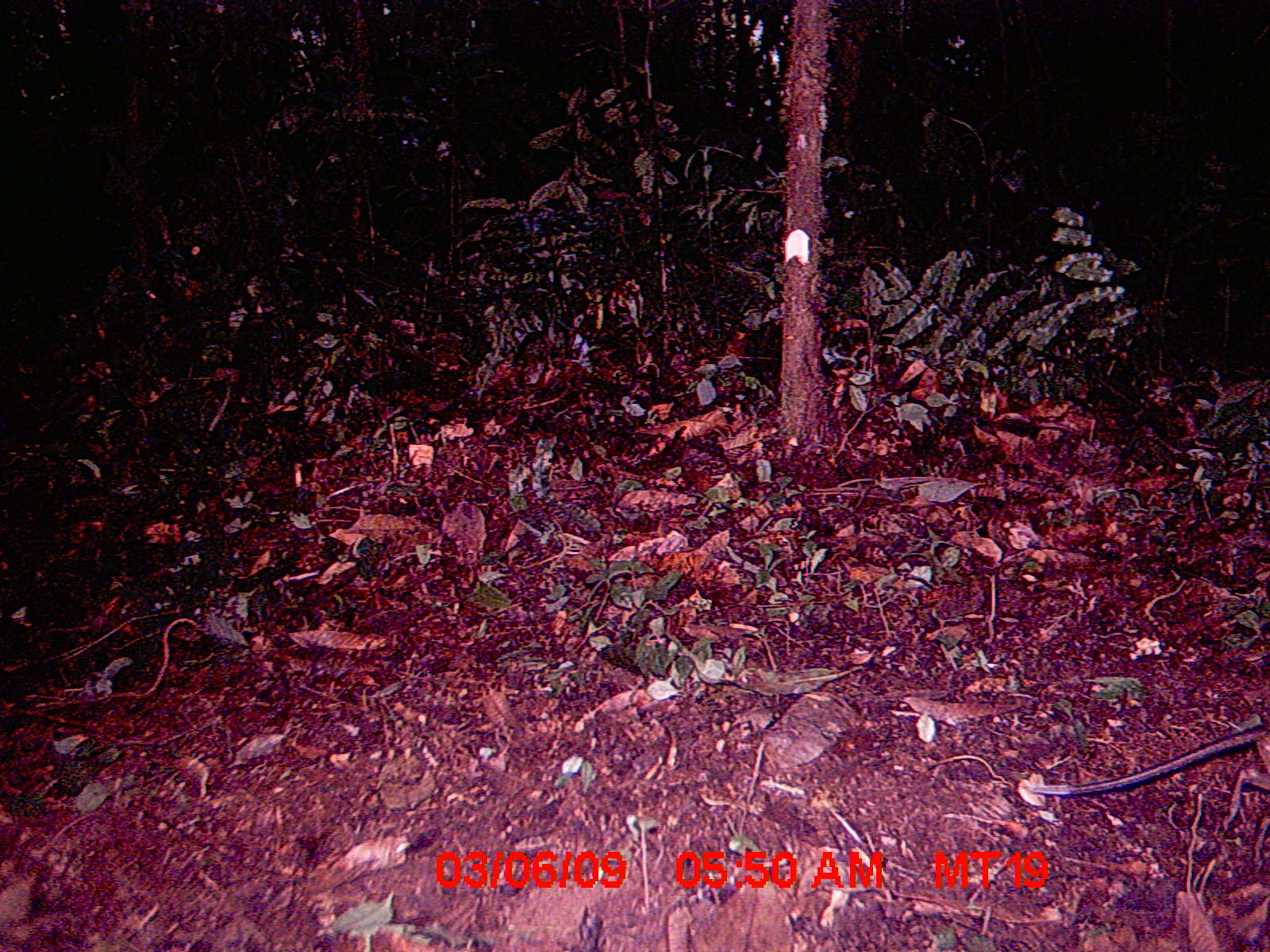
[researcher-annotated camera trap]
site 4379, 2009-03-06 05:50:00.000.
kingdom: Animalia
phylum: Chordata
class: Mammalia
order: Rodentia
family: Nesomyidae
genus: Nesomys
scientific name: Nesomys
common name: nesomys rodents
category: nesomys sp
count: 1